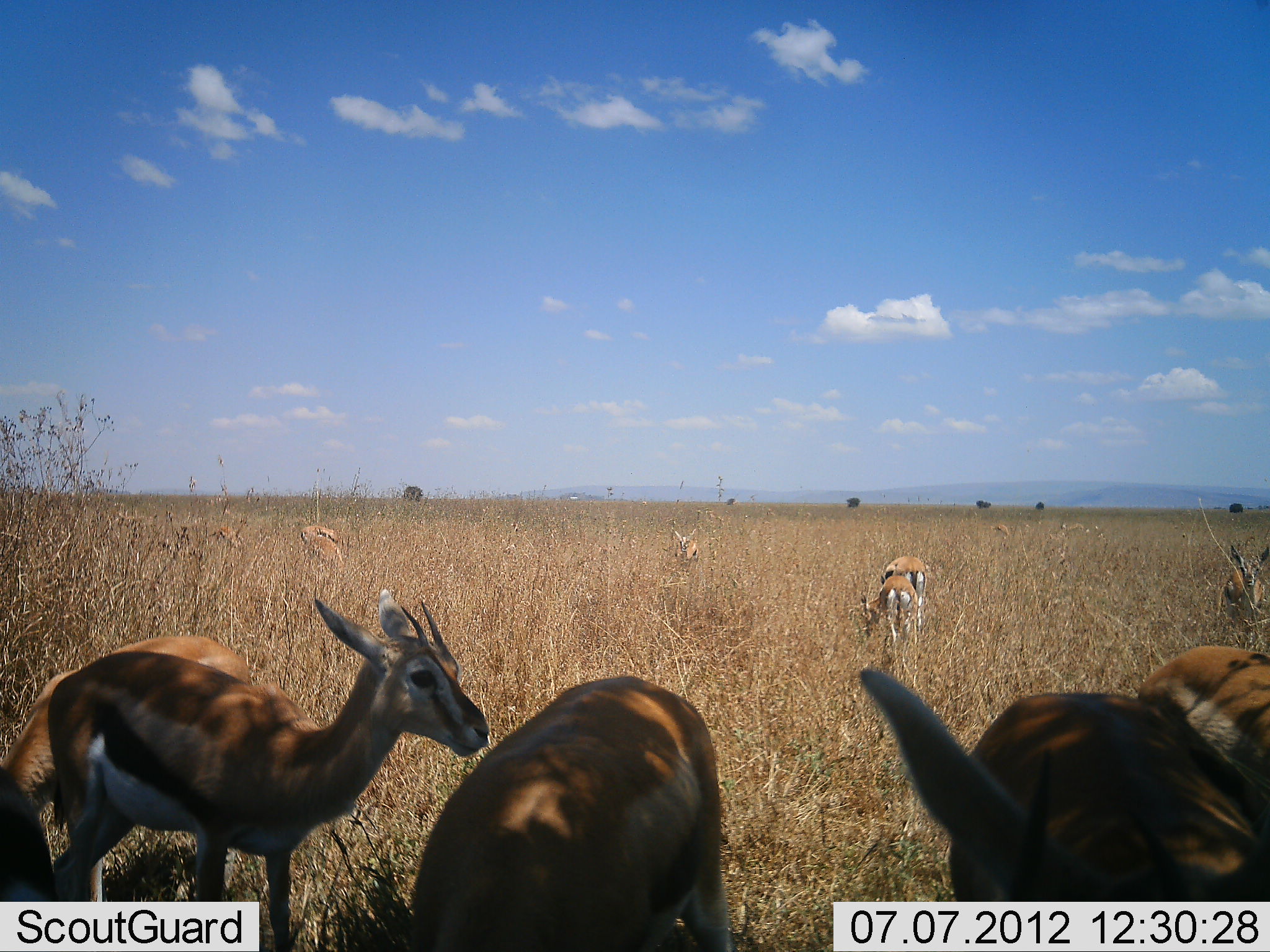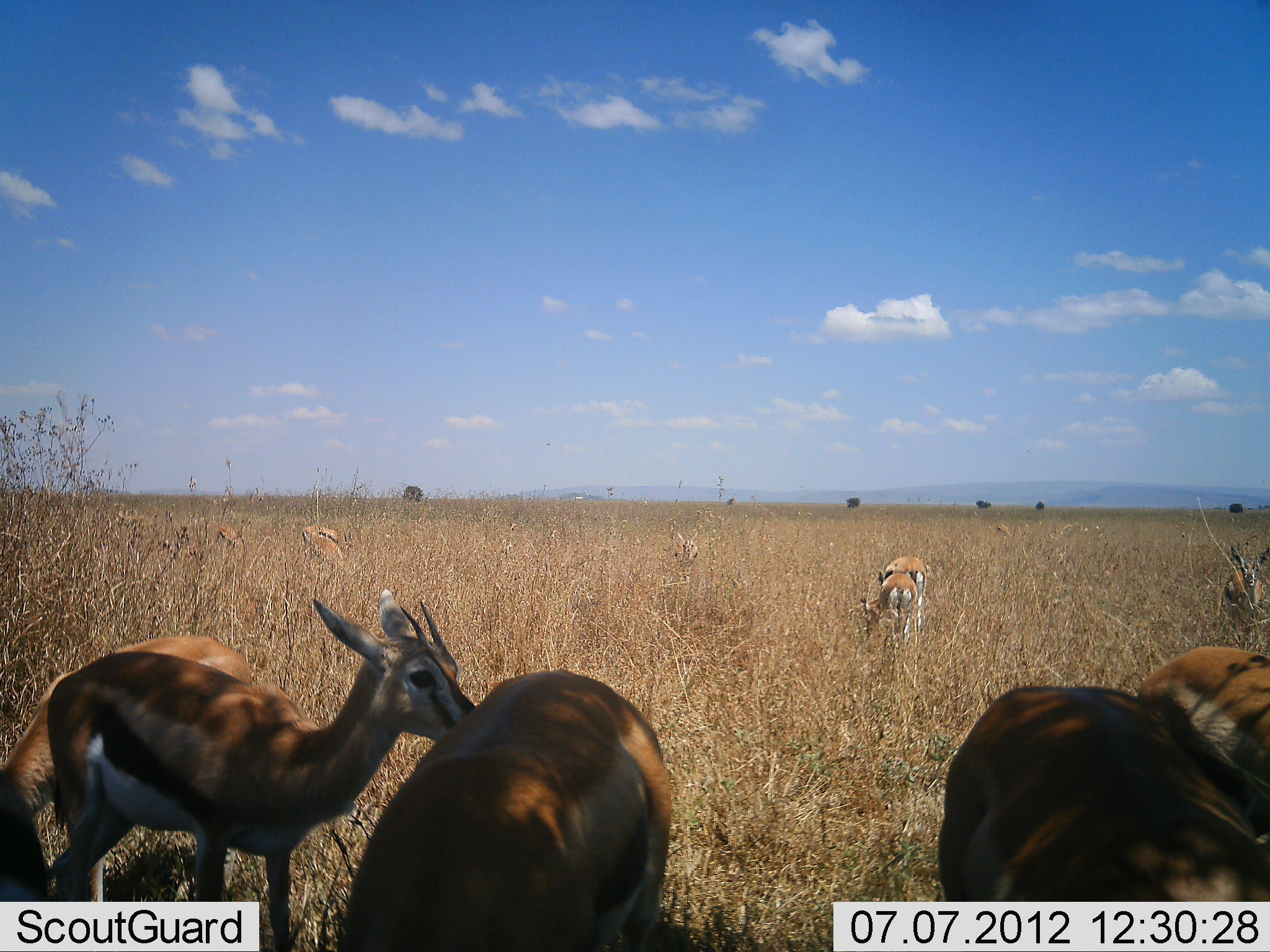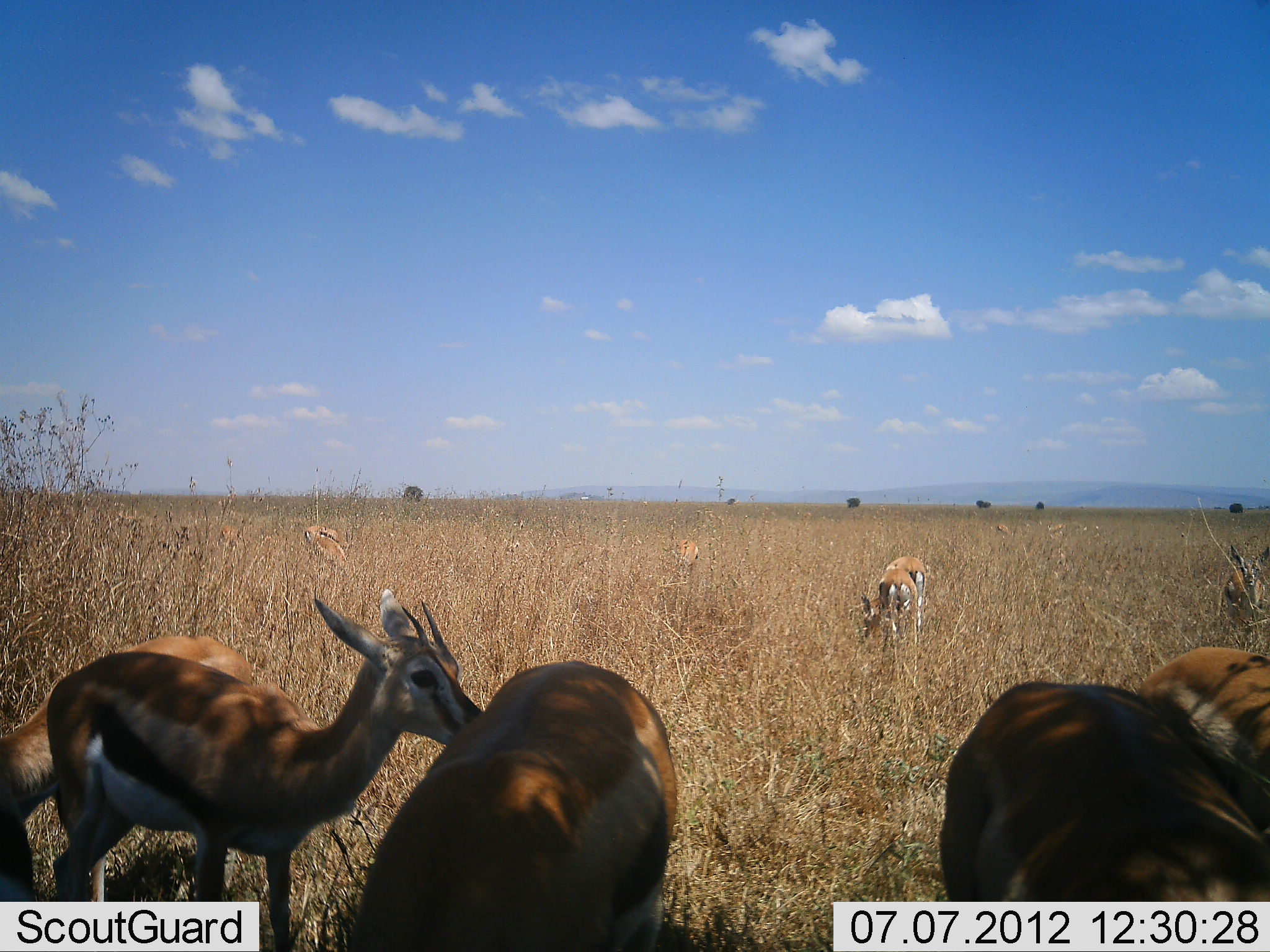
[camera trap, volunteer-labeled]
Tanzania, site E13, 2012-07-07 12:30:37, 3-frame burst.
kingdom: Animalia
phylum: Chordata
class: Mammalia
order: Artiodactyla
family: Bovidae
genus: Eudorcas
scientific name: Eudorcas thomsonii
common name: thomson's gazelle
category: gazellethomsons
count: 11-50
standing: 78%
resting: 0%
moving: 11%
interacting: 0%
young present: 0%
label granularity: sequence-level